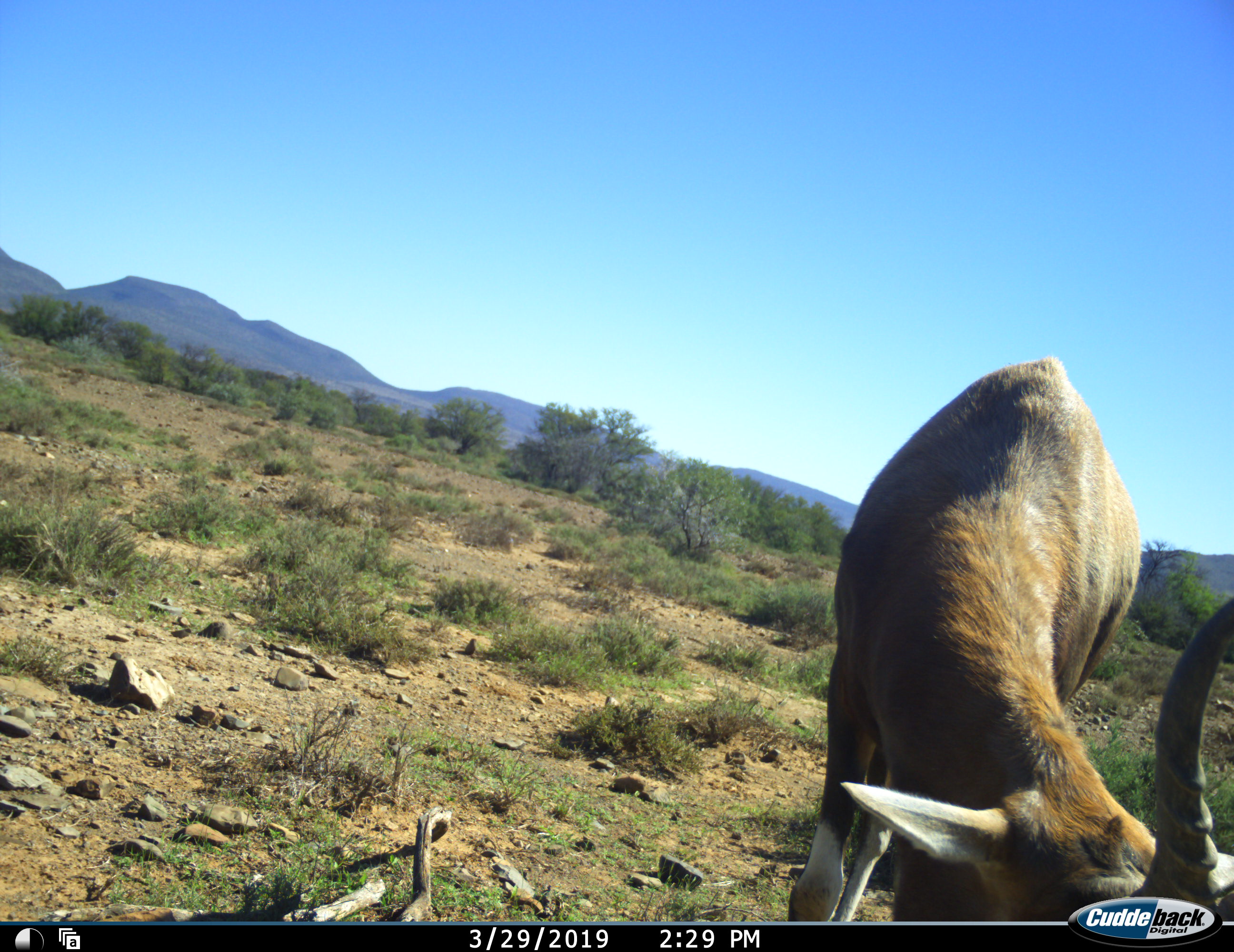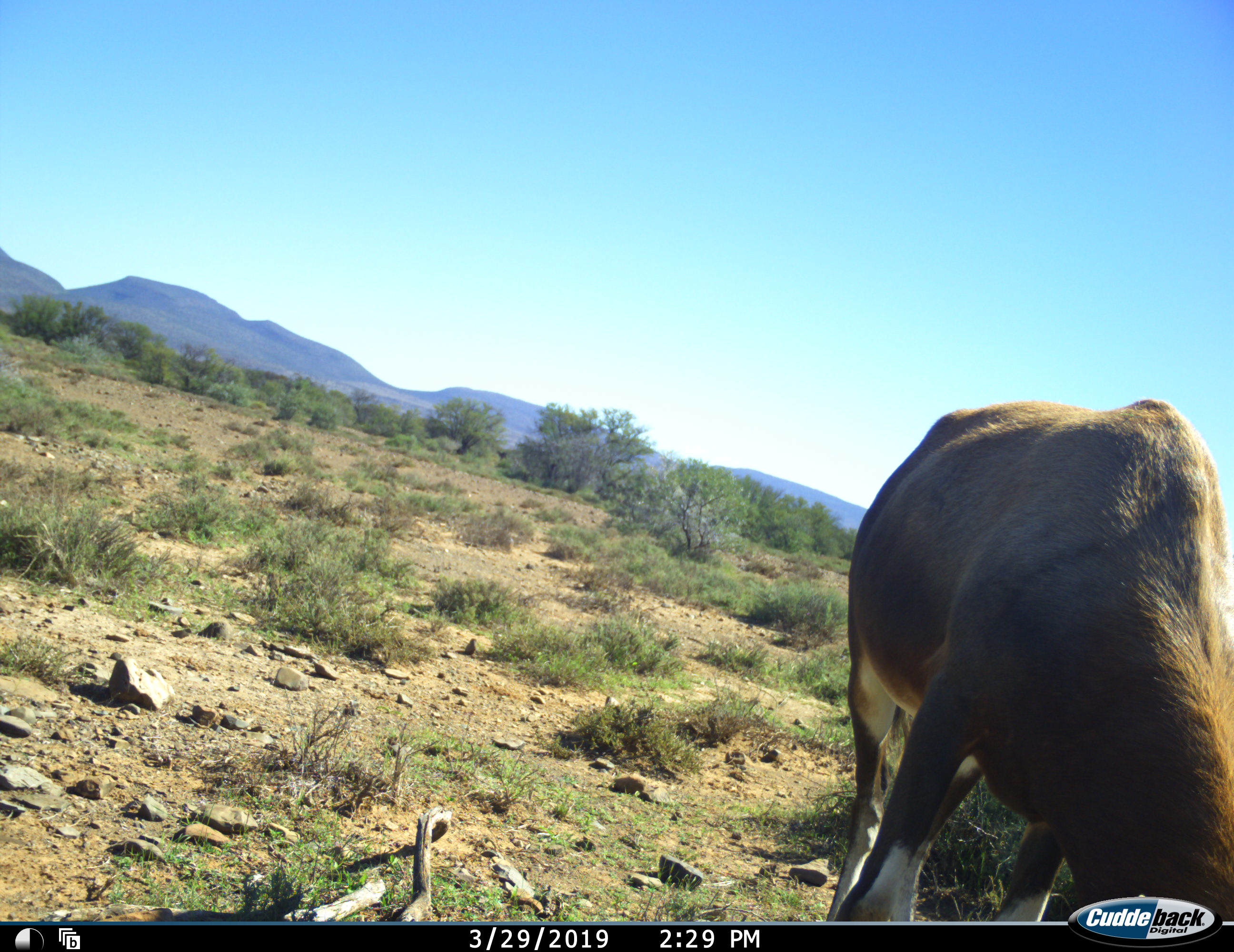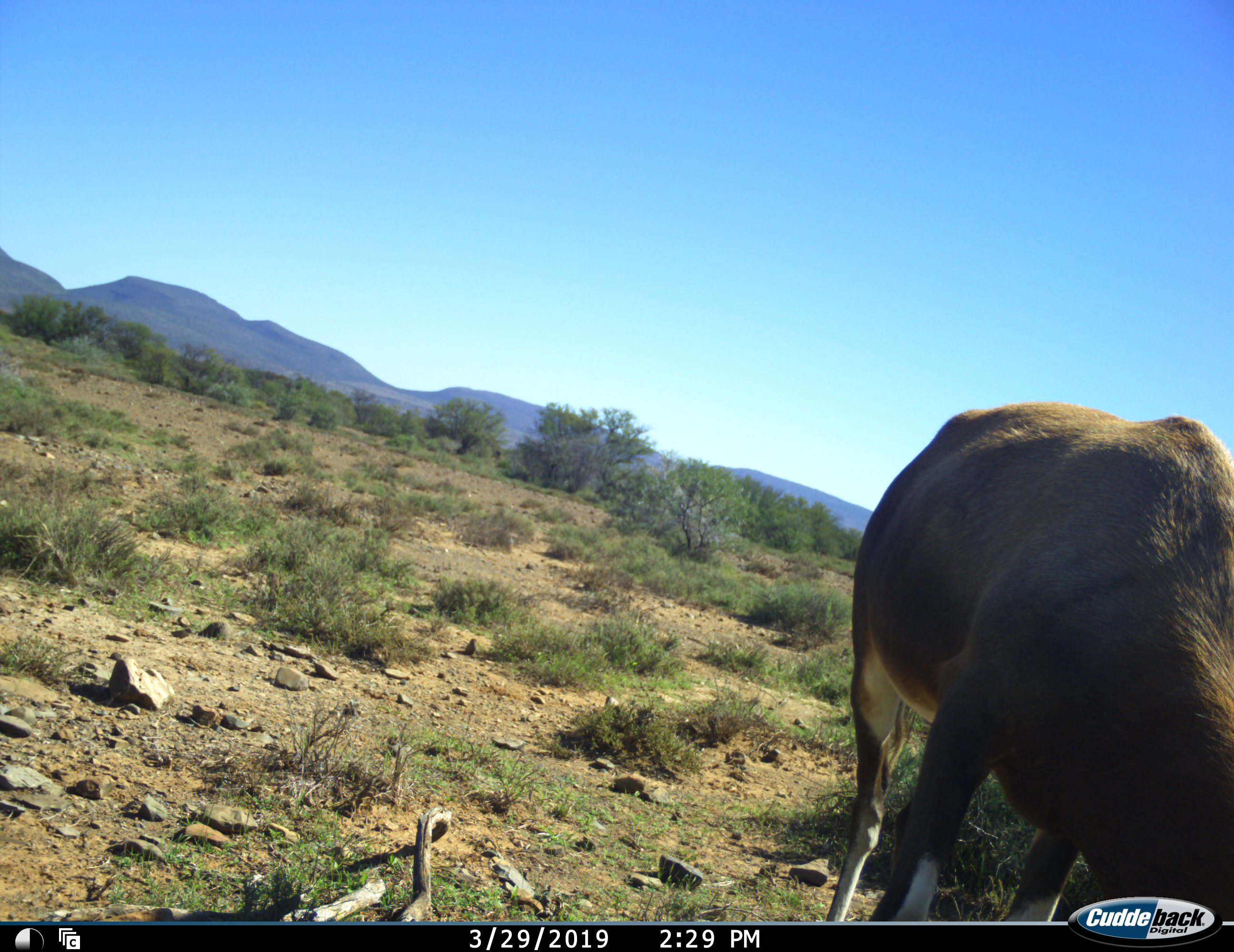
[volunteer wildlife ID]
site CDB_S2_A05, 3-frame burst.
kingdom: Animalia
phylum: Chordata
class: Mammalia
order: Artiodactyla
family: Bovidae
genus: Damaliscus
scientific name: Damaliscus pygargus phillipsi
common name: blesbok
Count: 1.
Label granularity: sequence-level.